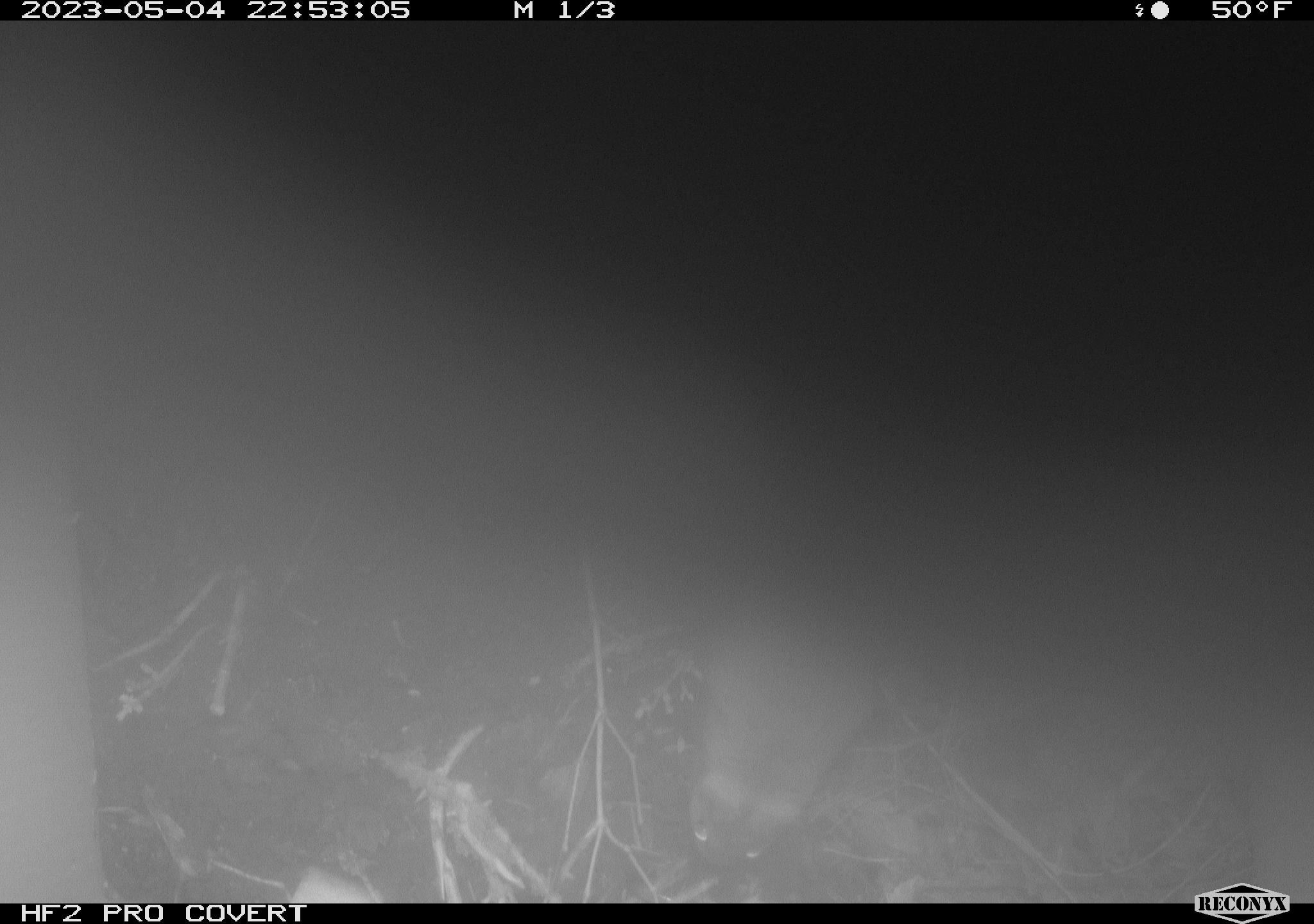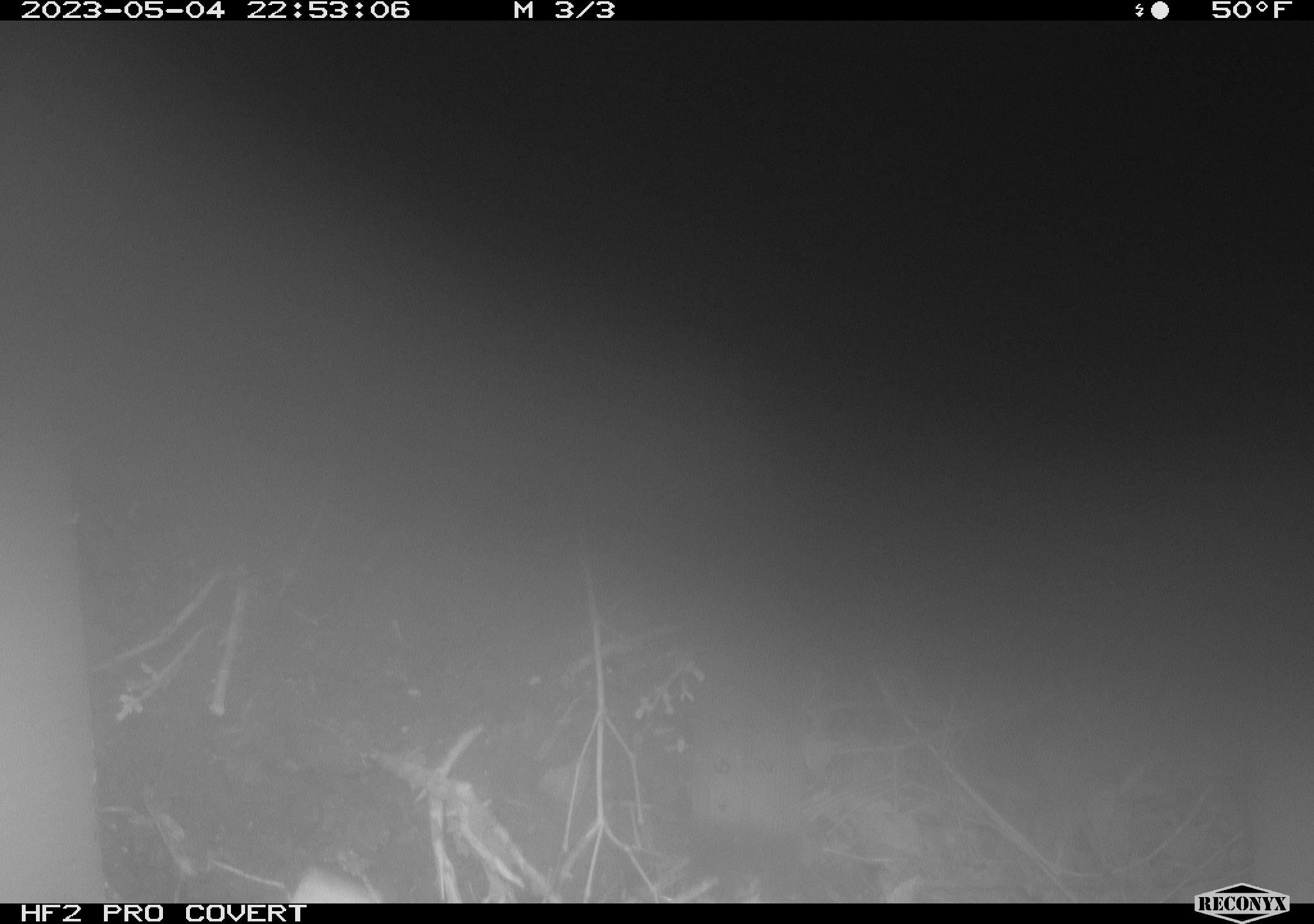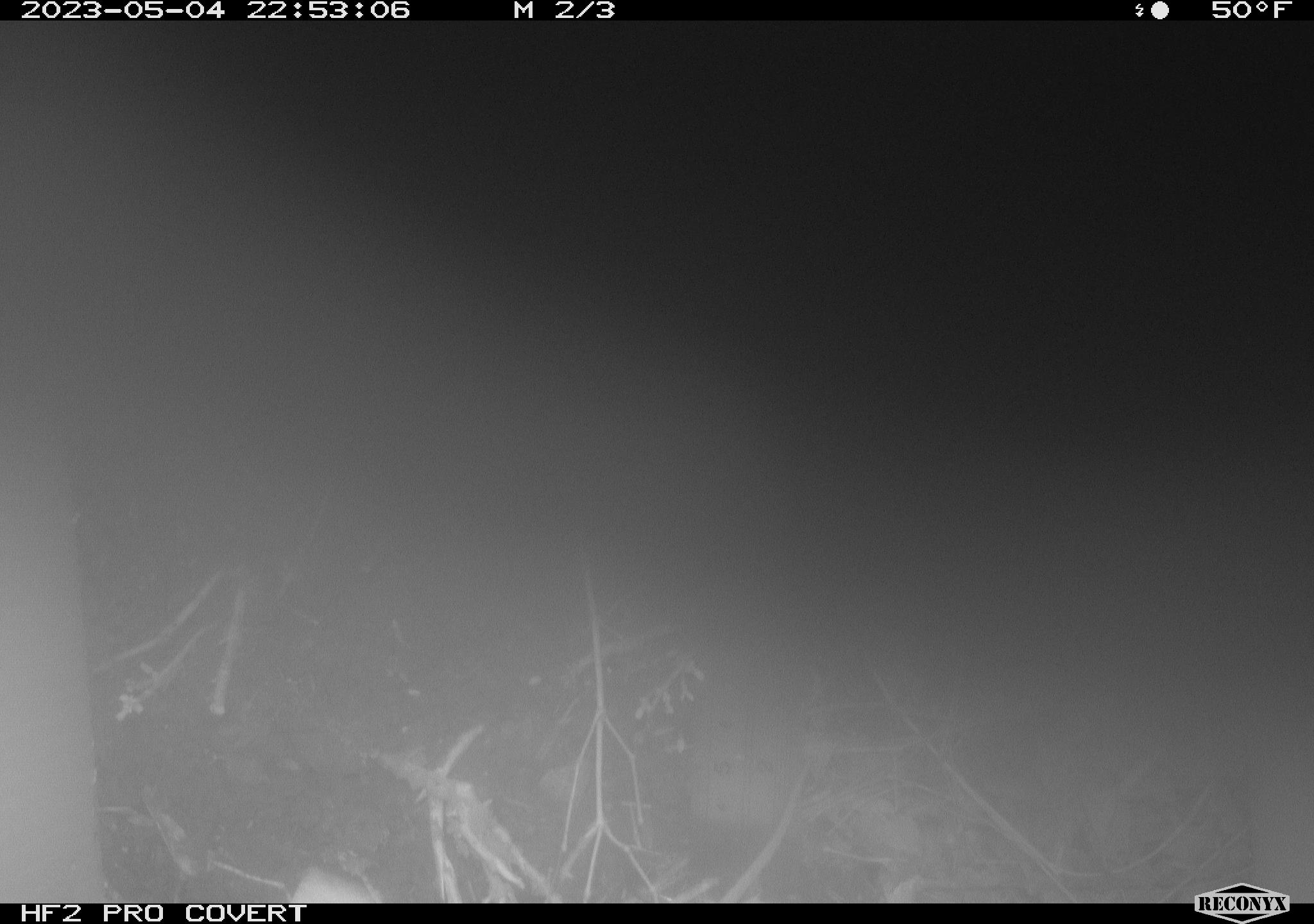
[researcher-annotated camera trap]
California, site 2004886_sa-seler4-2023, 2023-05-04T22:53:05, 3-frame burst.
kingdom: Animalia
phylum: Chordata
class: Mammalia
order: Rodentia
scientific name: Rodentia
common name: mouse species